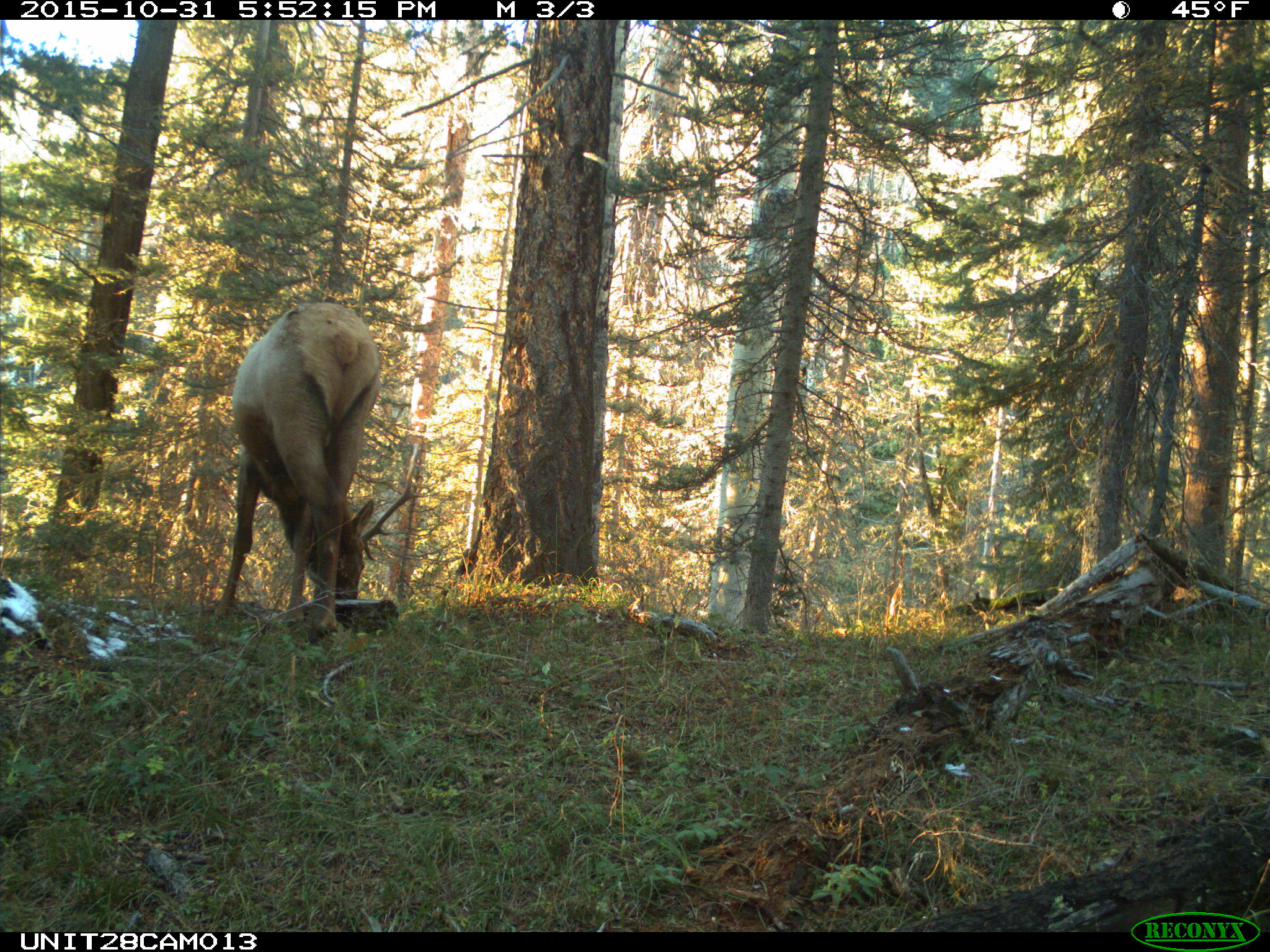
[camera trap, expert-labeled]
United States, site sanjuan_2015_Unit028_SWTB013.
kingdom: Animalia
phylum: Chordata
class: Mammalia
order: Artiodactyla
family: Cervidae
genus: Cervus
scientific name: Cervus elaphus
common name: red deer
Cervus elaphus (red deer).